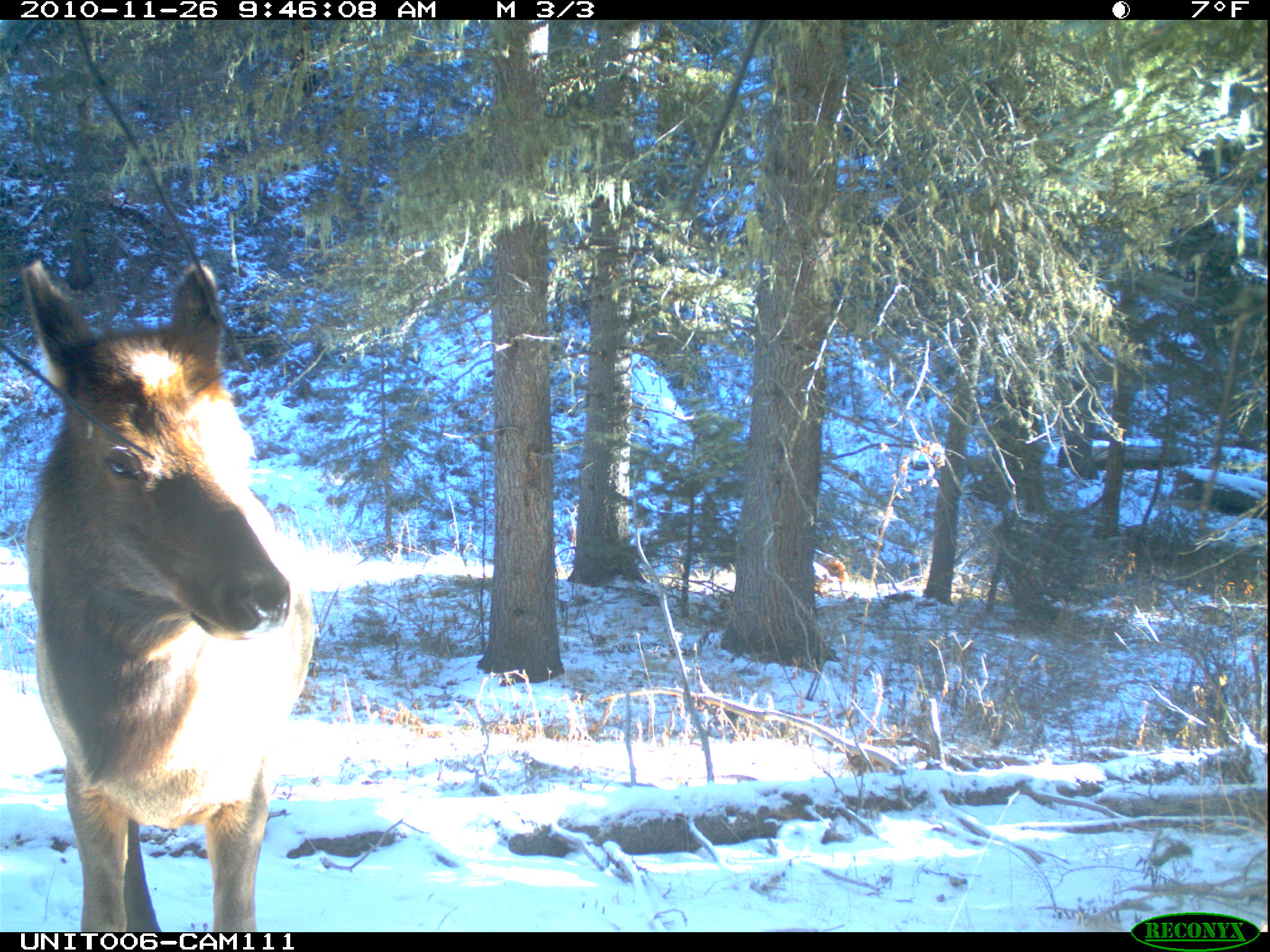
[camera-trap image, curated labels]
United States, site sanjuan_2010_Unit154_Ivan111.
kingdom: Animalia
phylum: Chordata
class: Mammalia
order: Artiodactyla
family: Cervidae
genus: Cervus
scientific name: Cervus elaphus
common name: red deer